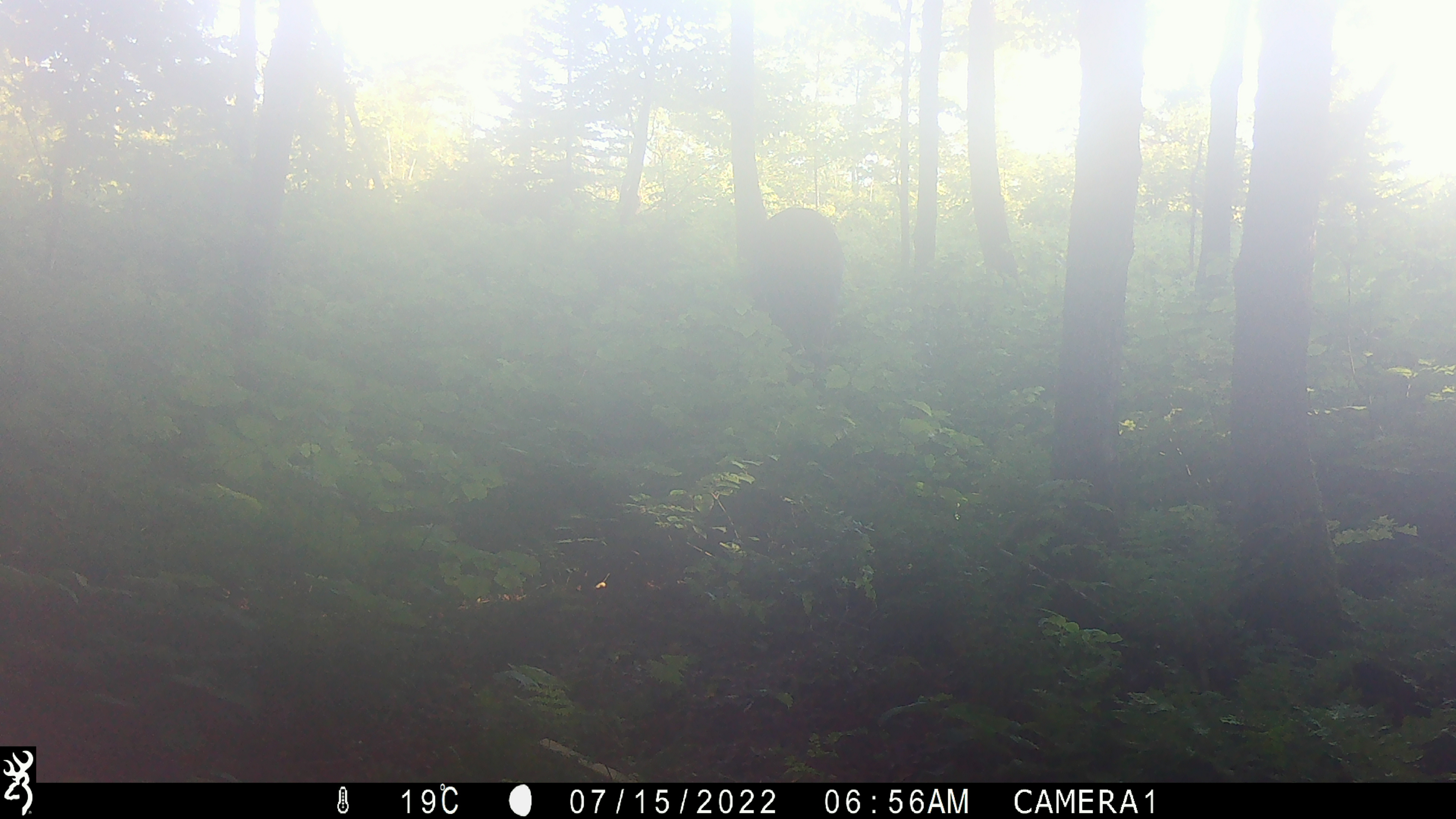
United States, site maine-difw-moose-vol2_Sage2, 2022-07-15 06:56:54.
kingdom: Animalia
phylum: Chordata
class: Mammalia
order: Artiodactyla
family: Cervidae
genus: Alces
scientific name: Alces alces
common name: moose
Moose (Alces alces).